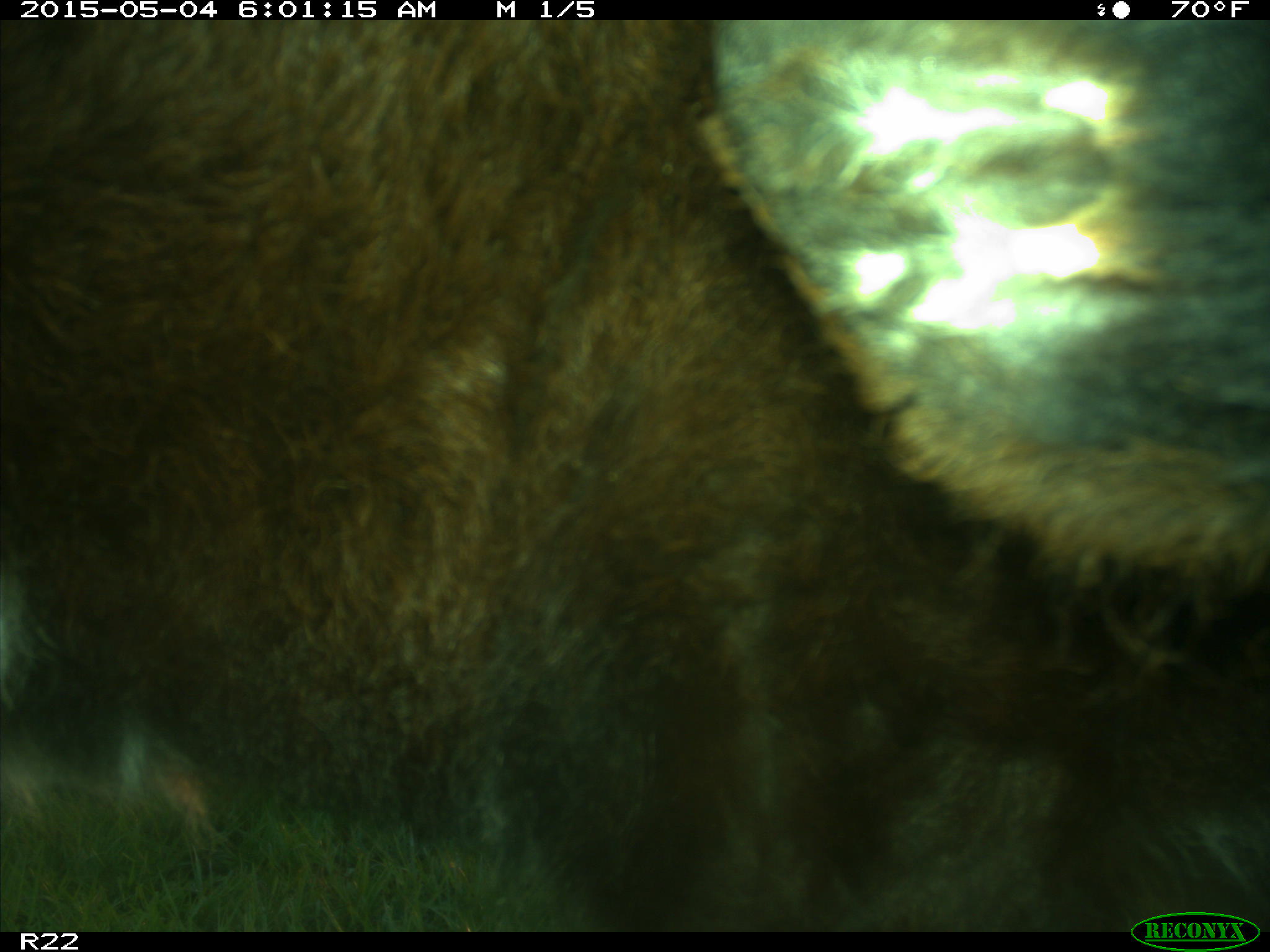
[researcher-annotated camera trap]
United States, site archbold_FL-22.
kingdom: Animalia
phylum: Chordata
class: Mammalia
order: Artiodactyla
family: Bovidae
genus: Bos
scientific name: Bos taurus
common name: domestic cow